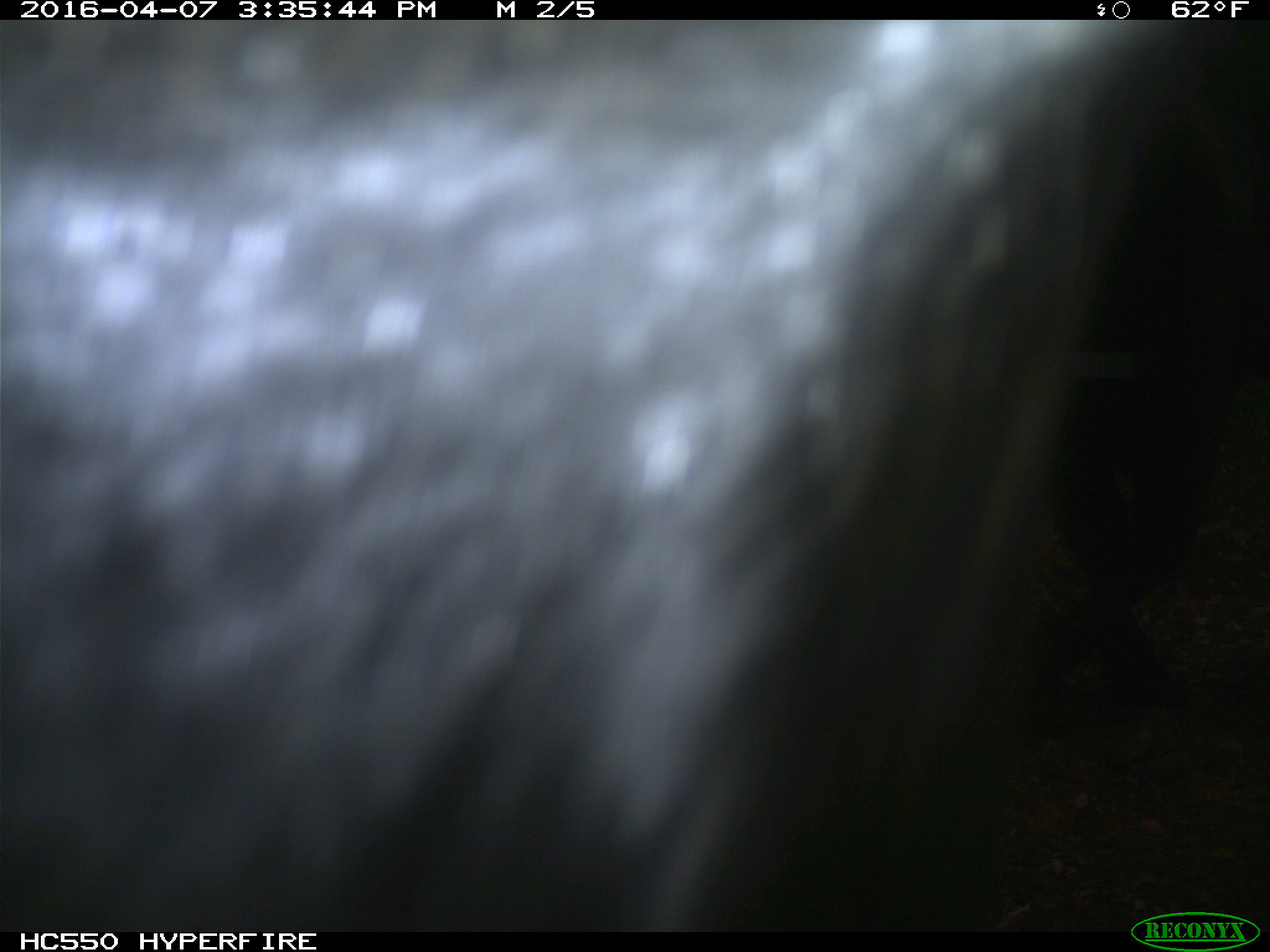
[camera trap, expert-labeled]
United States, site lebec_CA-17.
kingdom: Animalia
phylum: Chordata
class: Mammalia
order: Artiodactyla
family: Bovidae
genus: Bos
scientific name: Bos taurus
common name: domestic cow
Bos taurus (domestic cow).